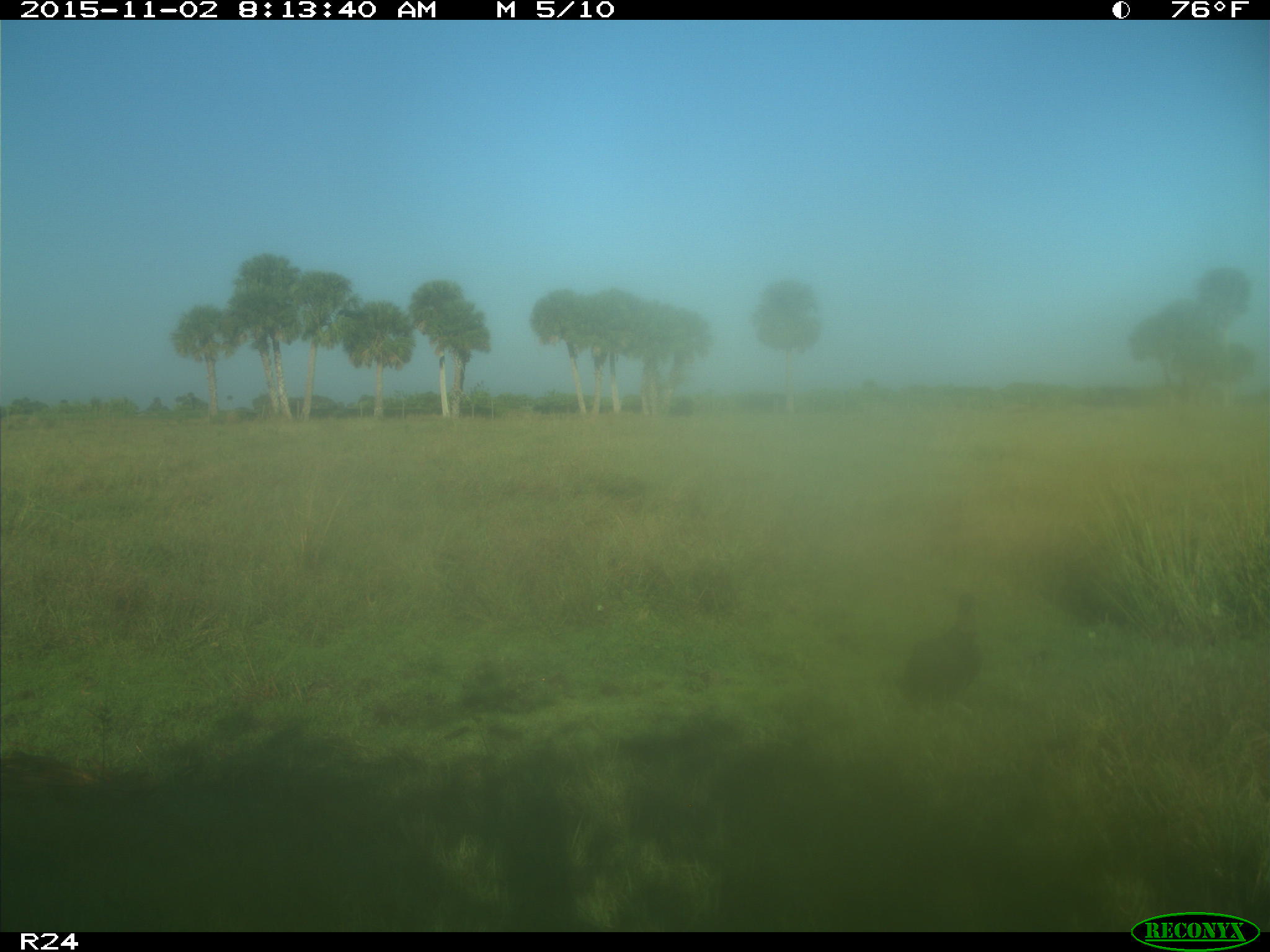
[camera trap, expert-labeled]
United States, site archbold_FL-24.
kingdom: Animalia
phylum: Chordata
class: Aves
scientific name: Aves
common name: birds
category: unidentified bird